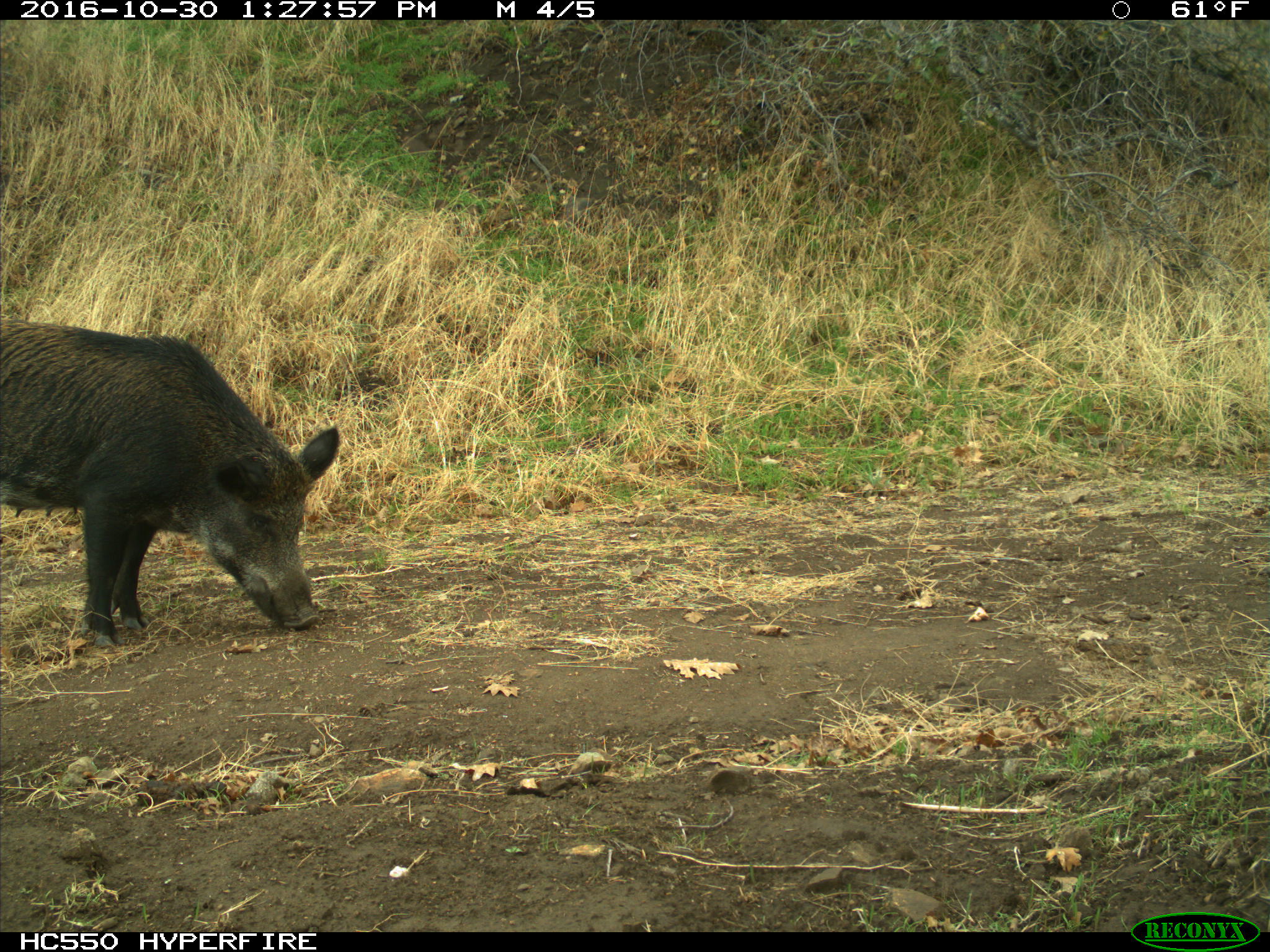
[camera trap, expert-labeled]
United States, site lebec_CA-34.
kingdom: Animalia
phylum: Chordata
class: Mammalia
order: Artiodactyla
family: Suidae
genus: Sus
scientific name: Sus scrofa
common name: wild boar